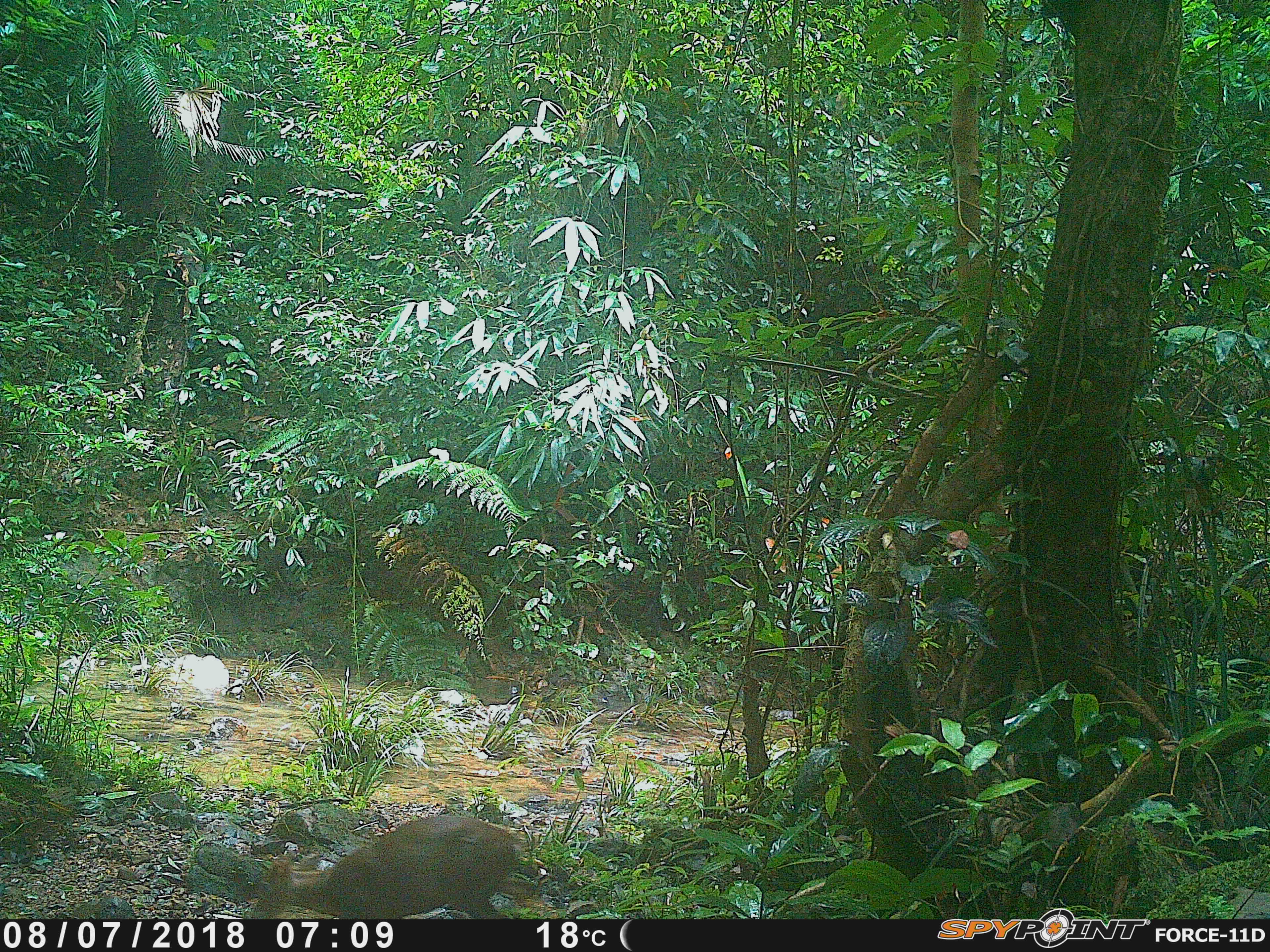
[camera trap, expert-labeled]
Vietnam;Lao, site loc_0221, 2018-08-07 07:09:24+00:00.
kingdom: Animalia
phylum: Chordata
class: Mammalia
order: Artiodactyla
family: Cervidae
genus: Muntiacus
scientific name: Muntiacus rooseveltorum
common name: roosevelt's muntjac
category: roosevelts muntjac group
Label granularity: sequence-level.